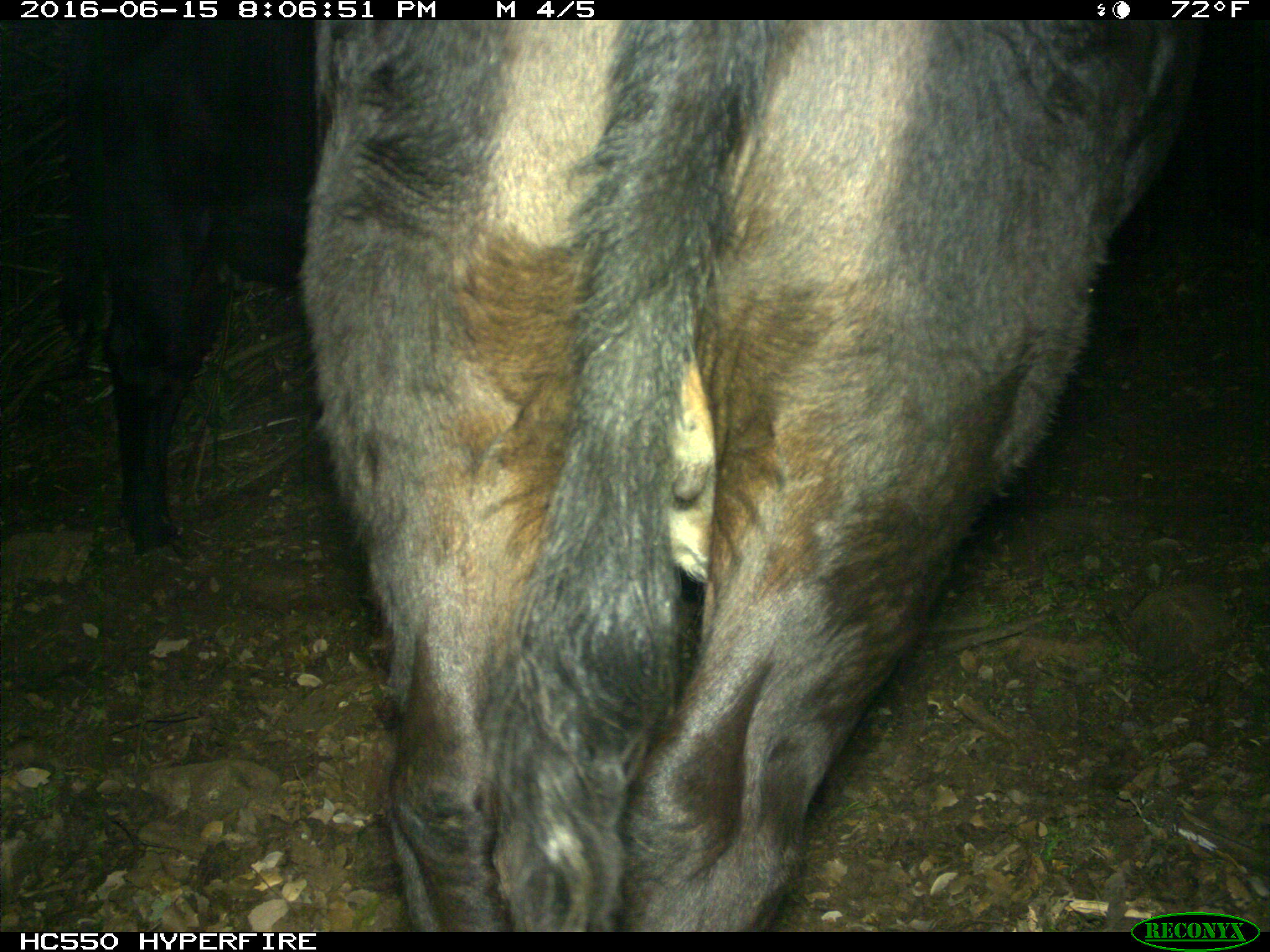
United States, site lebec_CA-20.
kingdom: Animalia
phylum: Chordata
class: Mammalia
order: Artiodactyla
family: Bovidae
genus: Bos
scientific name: Bos taurus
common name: domestic cow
Bos taurus (domestic cow).